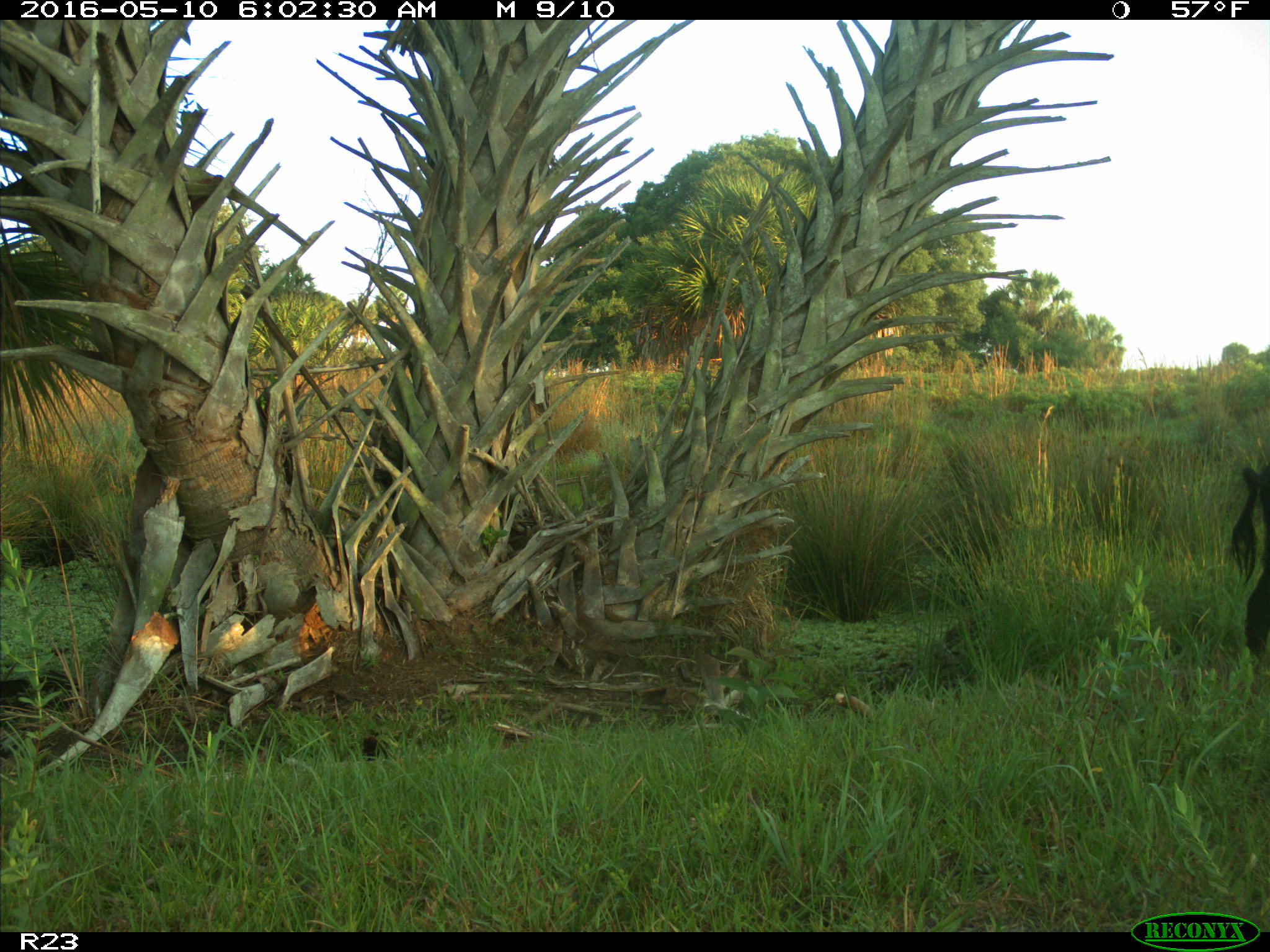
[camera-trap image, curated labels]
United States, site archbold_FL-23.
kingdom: Animalia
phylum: Chordata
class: Mammalia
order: Artiodactyla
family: Suidae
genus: Sus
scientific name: Sus scrofa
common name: wild boar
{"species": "Sus scrofa (wild boar)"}